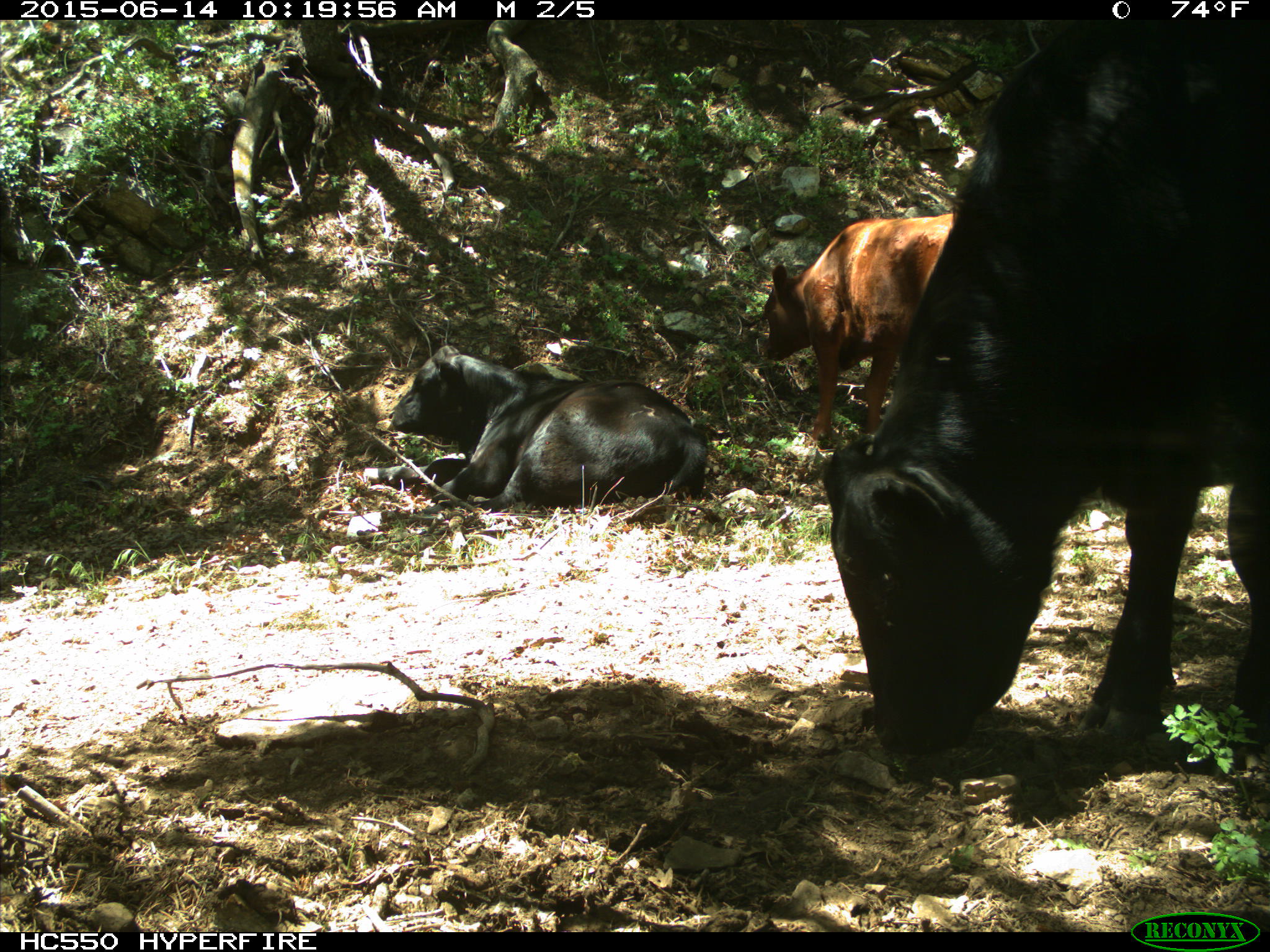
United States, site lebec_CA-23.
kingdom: Animalia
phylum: Chordata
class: Mammalia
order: Artiodactyla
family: Bovidae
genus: Bos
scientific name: Bos taurus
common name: domestic cow